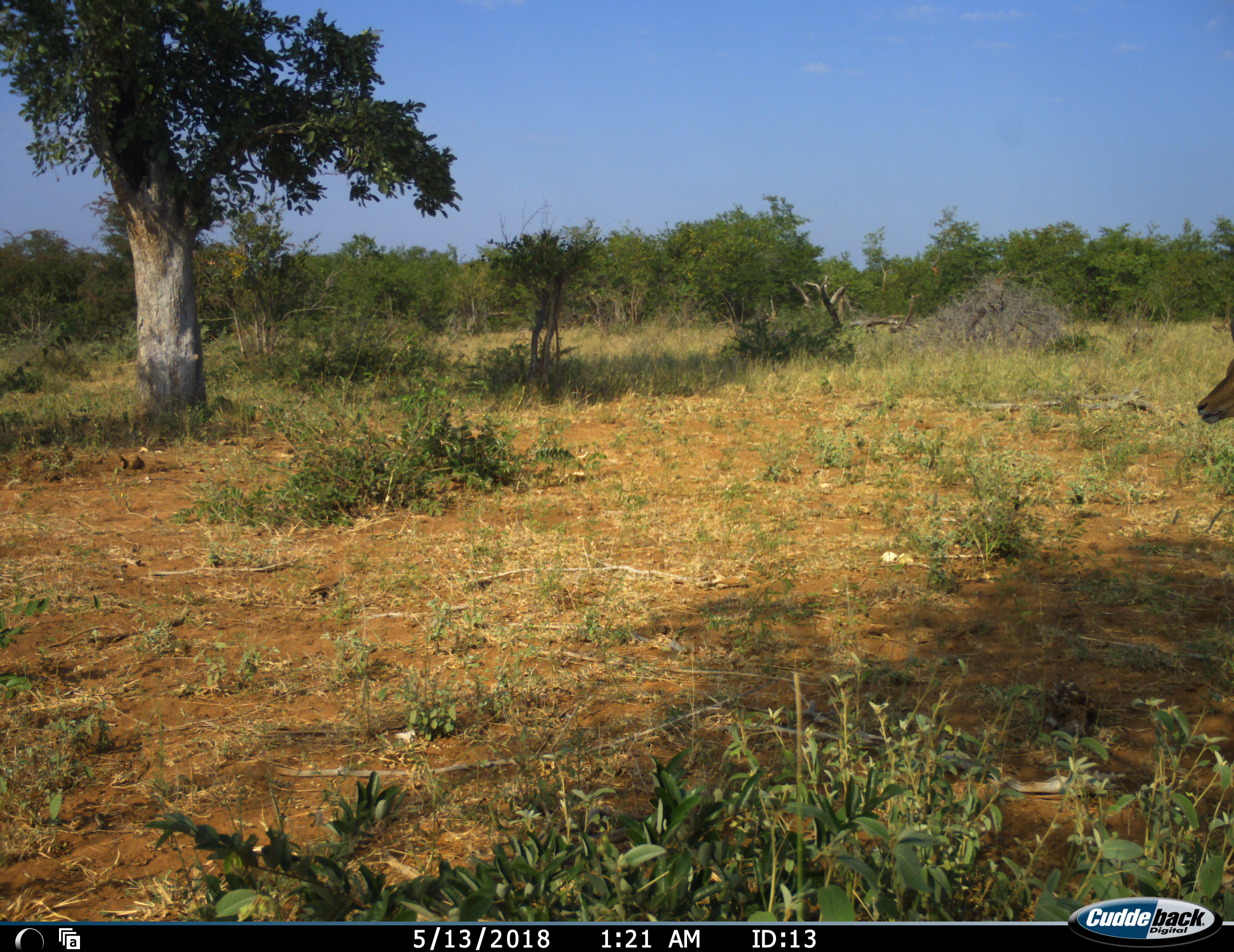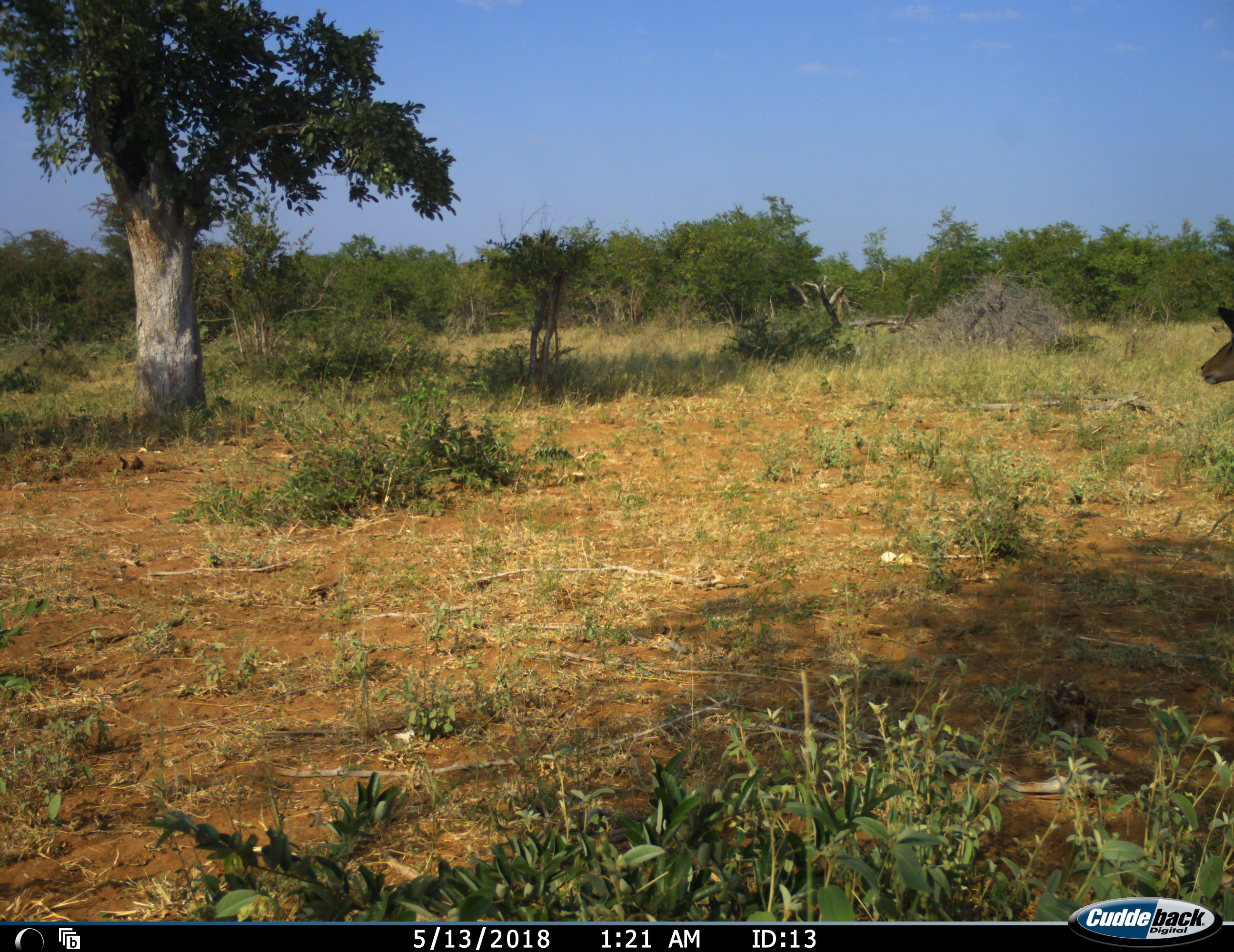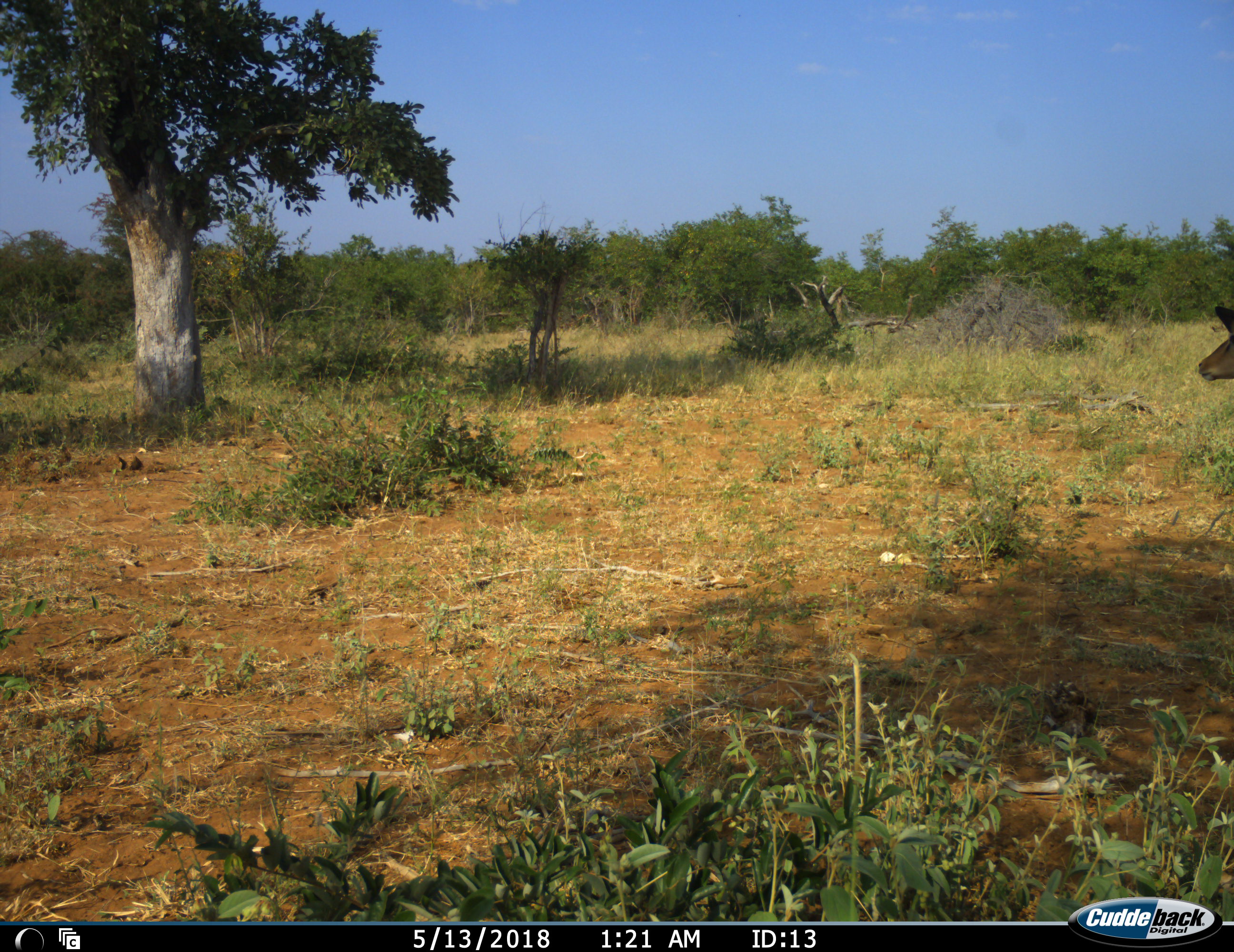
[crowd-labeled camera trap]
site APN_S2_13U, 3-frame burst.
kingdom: Animalia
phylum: Chordata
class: Mammalia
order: Artiodactyla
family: Bovidae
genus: Aepyceros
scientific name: Aepyceros melampus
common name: impala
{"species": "impala (Aepyceros melampus)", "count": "1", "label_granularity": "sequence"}